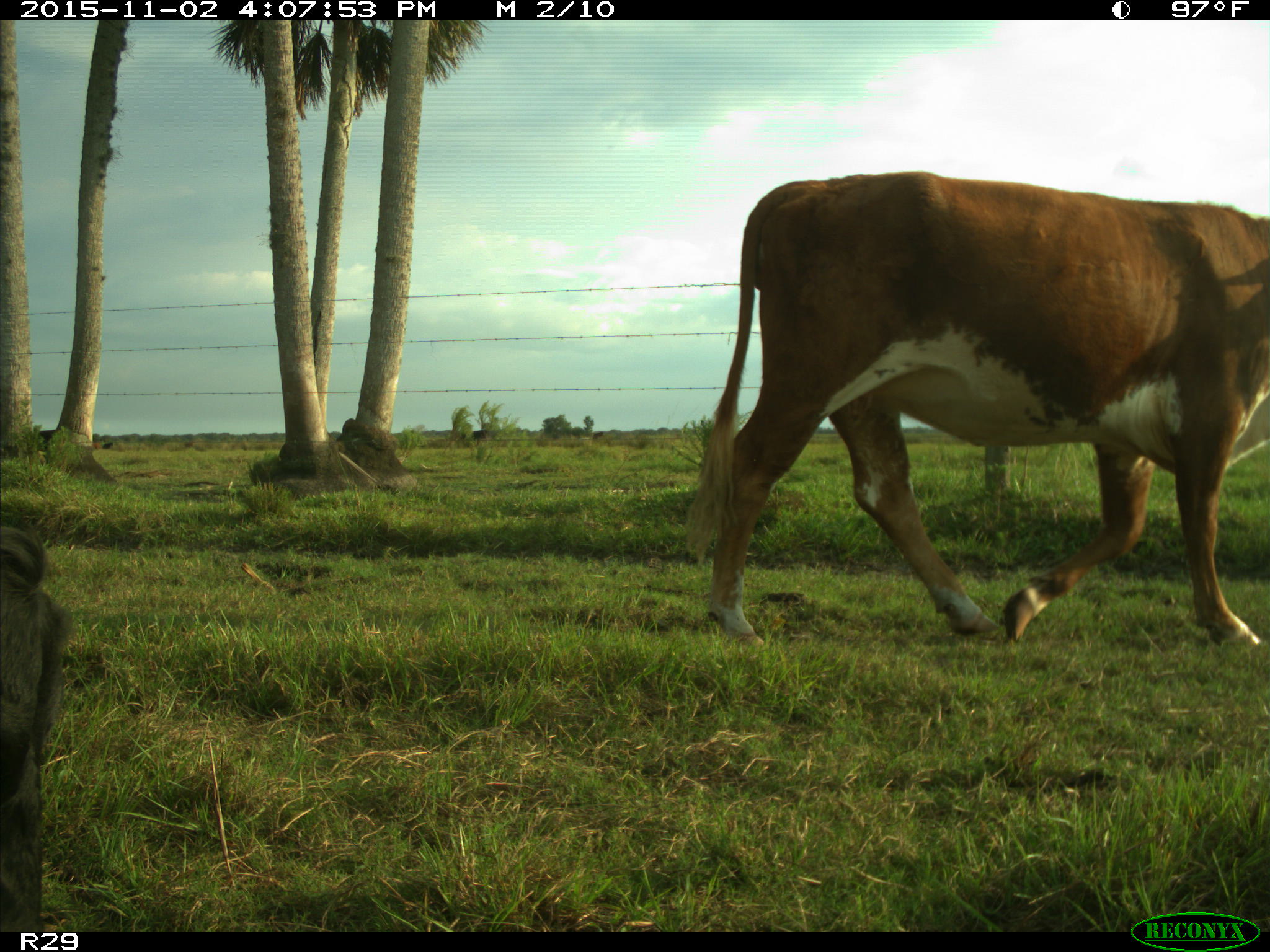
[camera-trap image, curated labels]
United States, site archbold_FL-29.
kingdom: Animalia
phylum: Chordata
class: Mammalia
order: Artiodactyla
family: Bovidae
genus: Bos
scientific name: Bos taurus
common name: domestic cow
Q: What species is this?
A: Bos taurus (domestic cow).